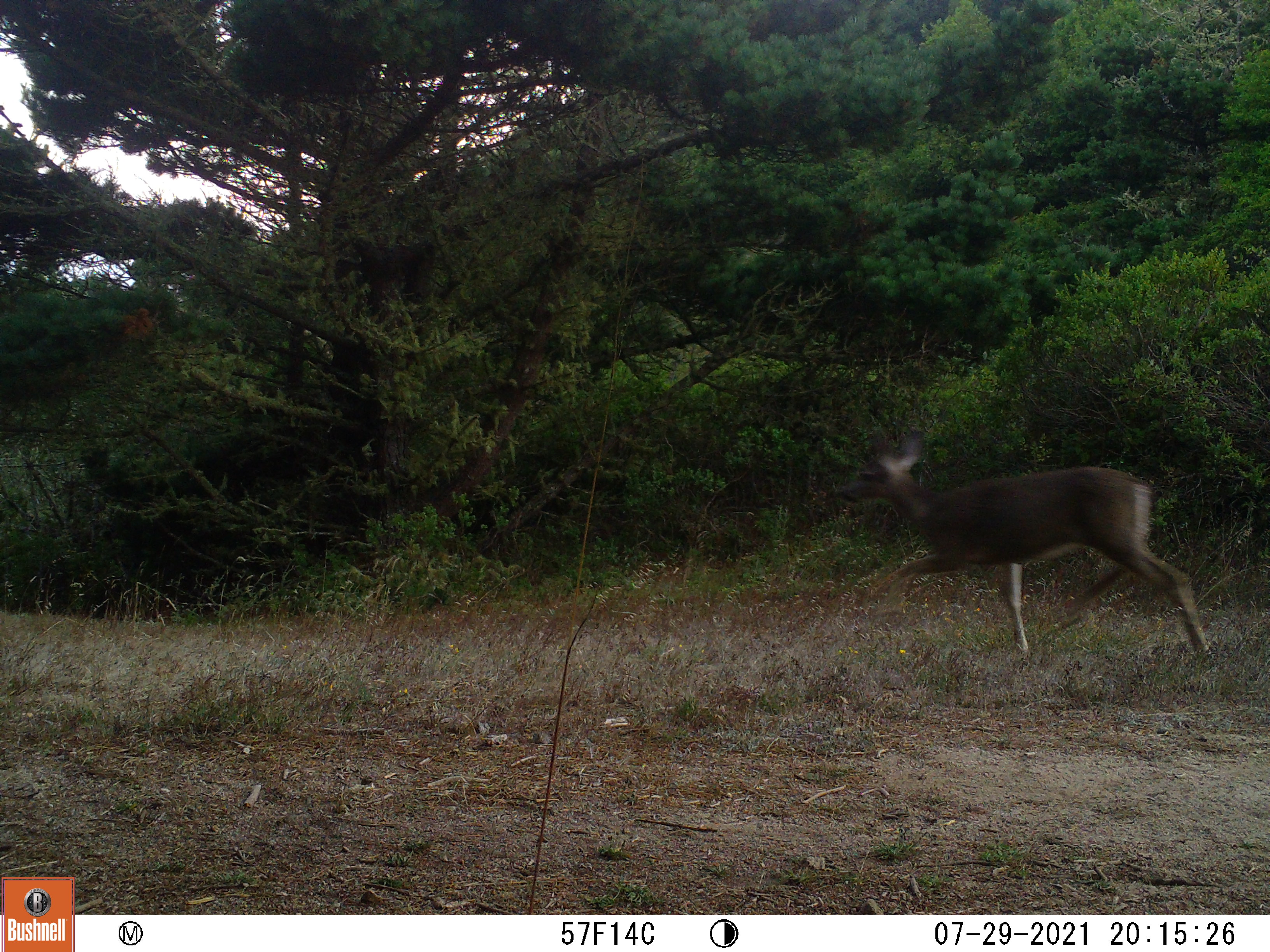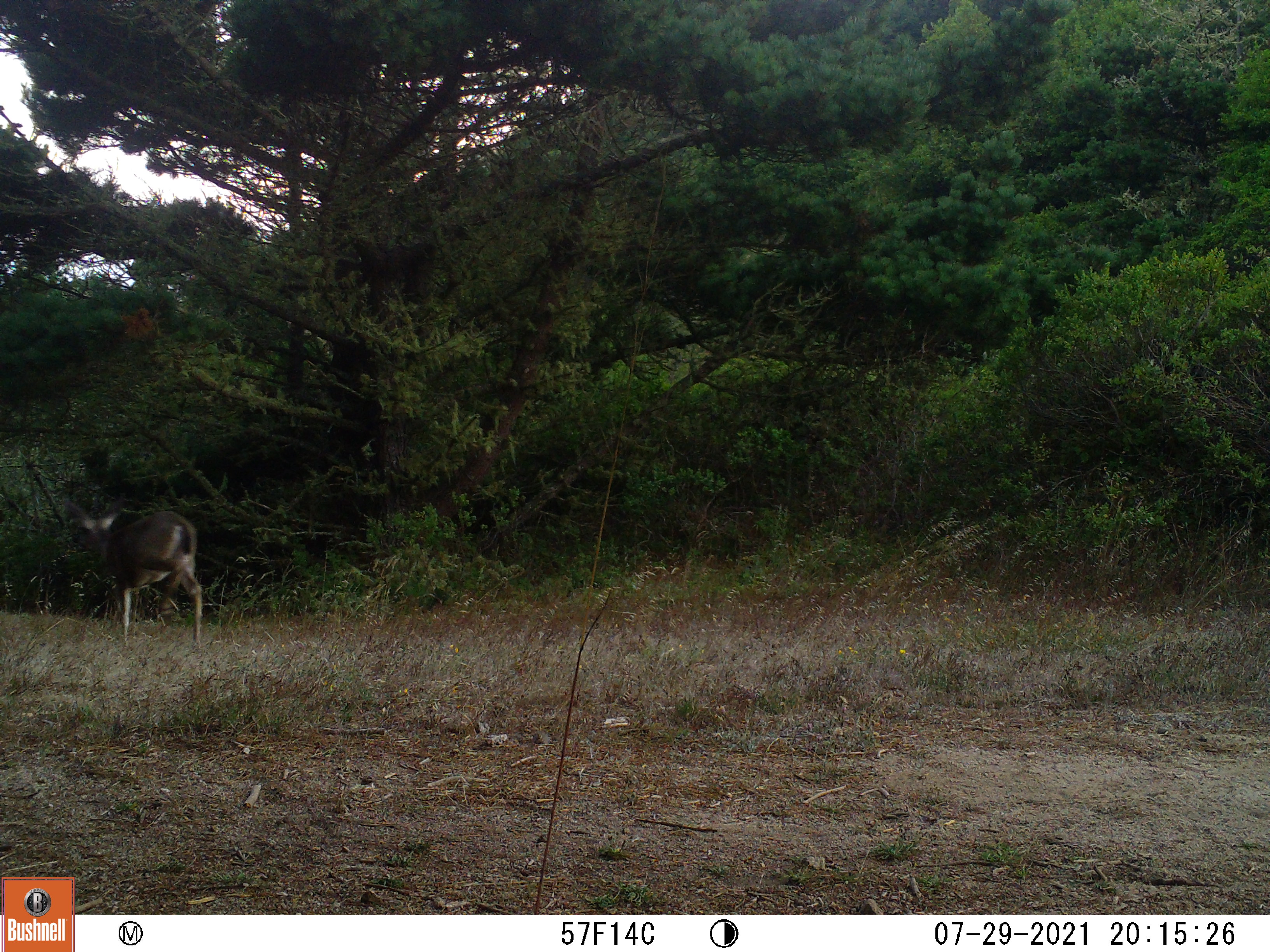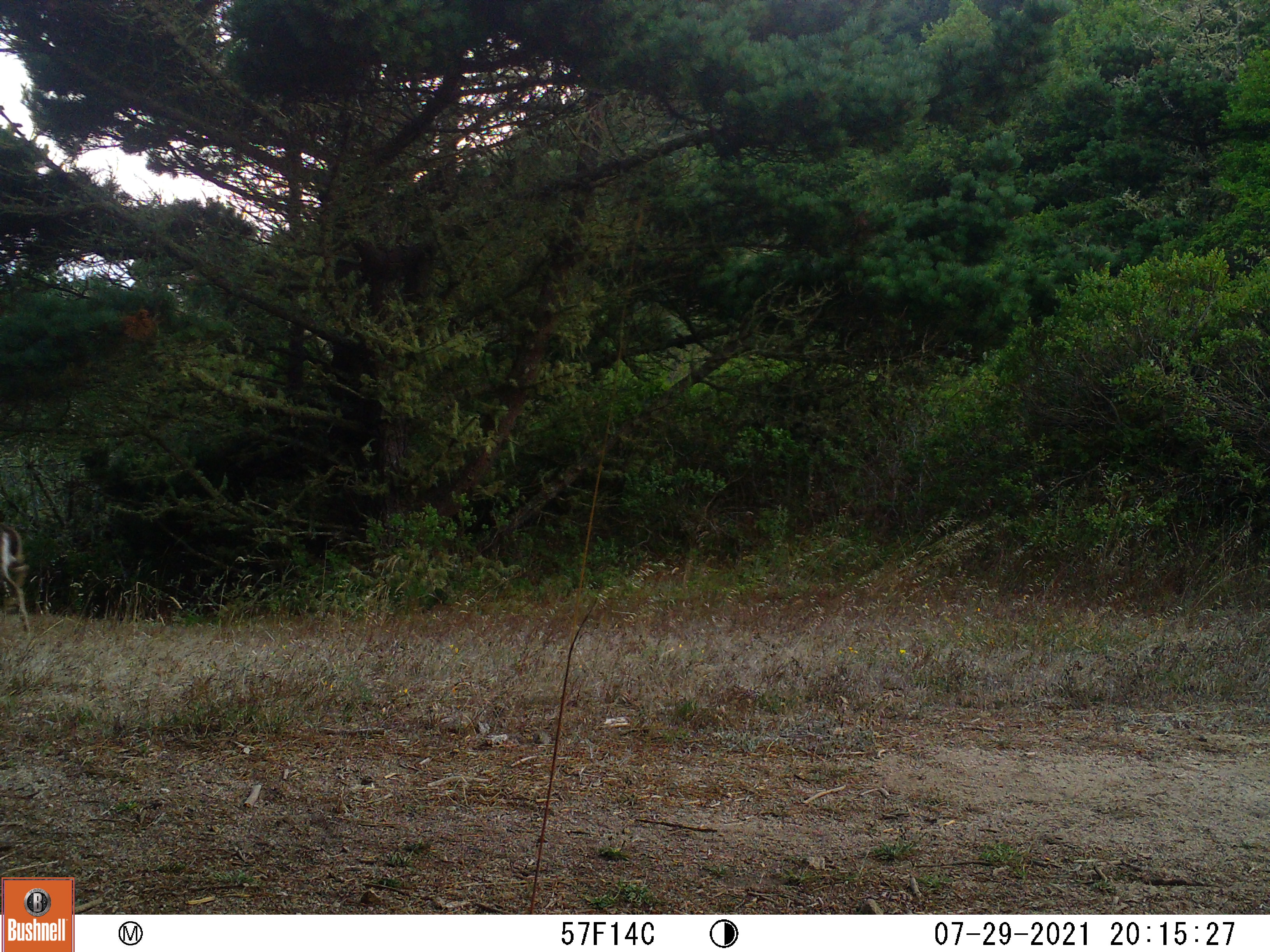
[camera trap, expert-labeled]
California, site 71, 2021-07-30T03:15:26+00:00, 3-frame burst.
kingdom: Animalia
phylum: Chordata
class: Mammalia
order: Artiodactyla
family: Cervidae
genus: Odocoileus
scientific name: Odocoileus hemionus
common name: mule deer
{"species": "mule deer (Odocoileus hemionus)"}